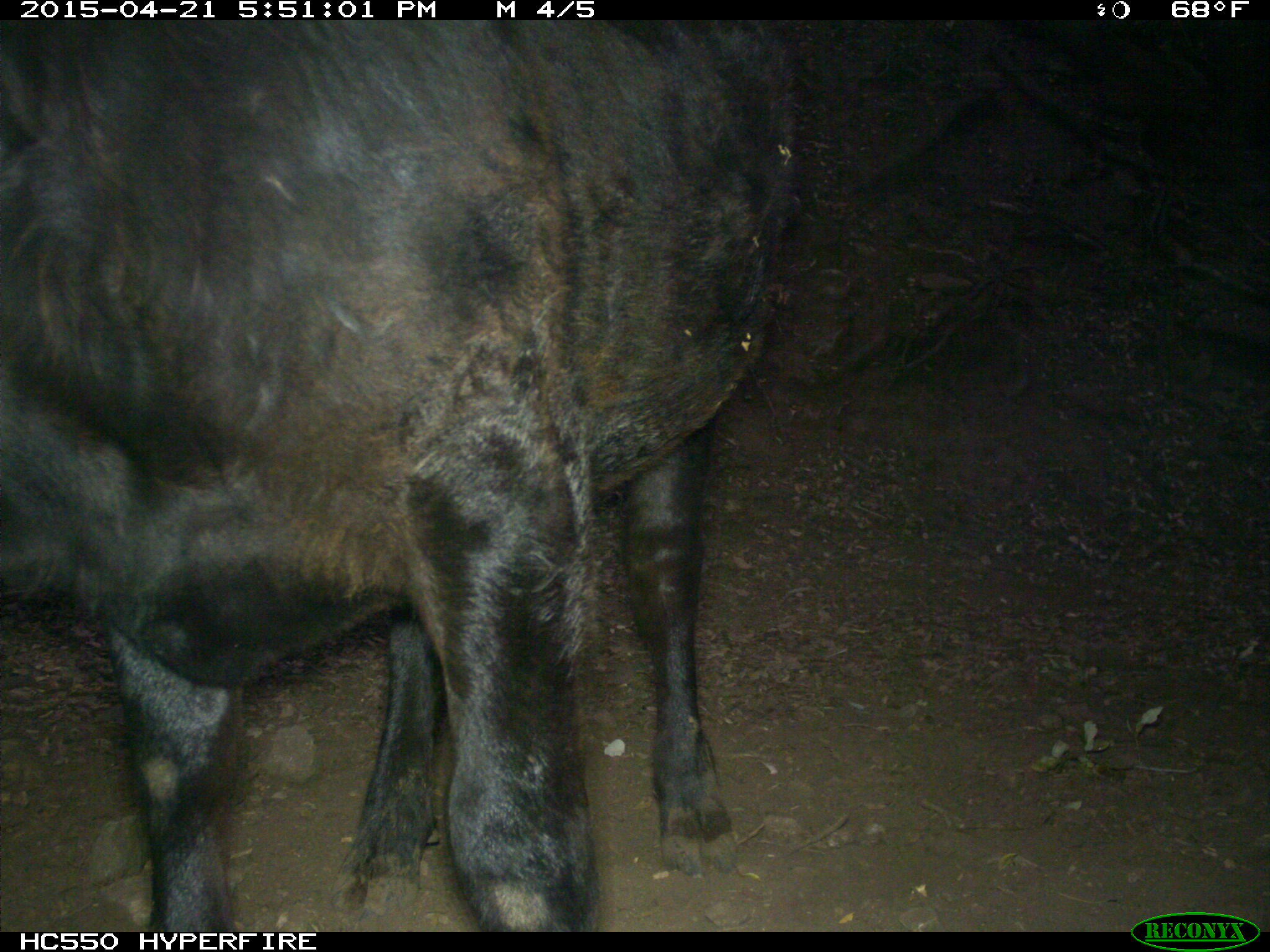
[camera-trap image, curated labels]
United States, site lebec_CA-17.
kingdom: Animalia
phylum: Chordata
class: Mammalia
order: Artiodactyla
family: Bovidae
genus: Bos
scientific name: Bos taurus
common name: domestic cow